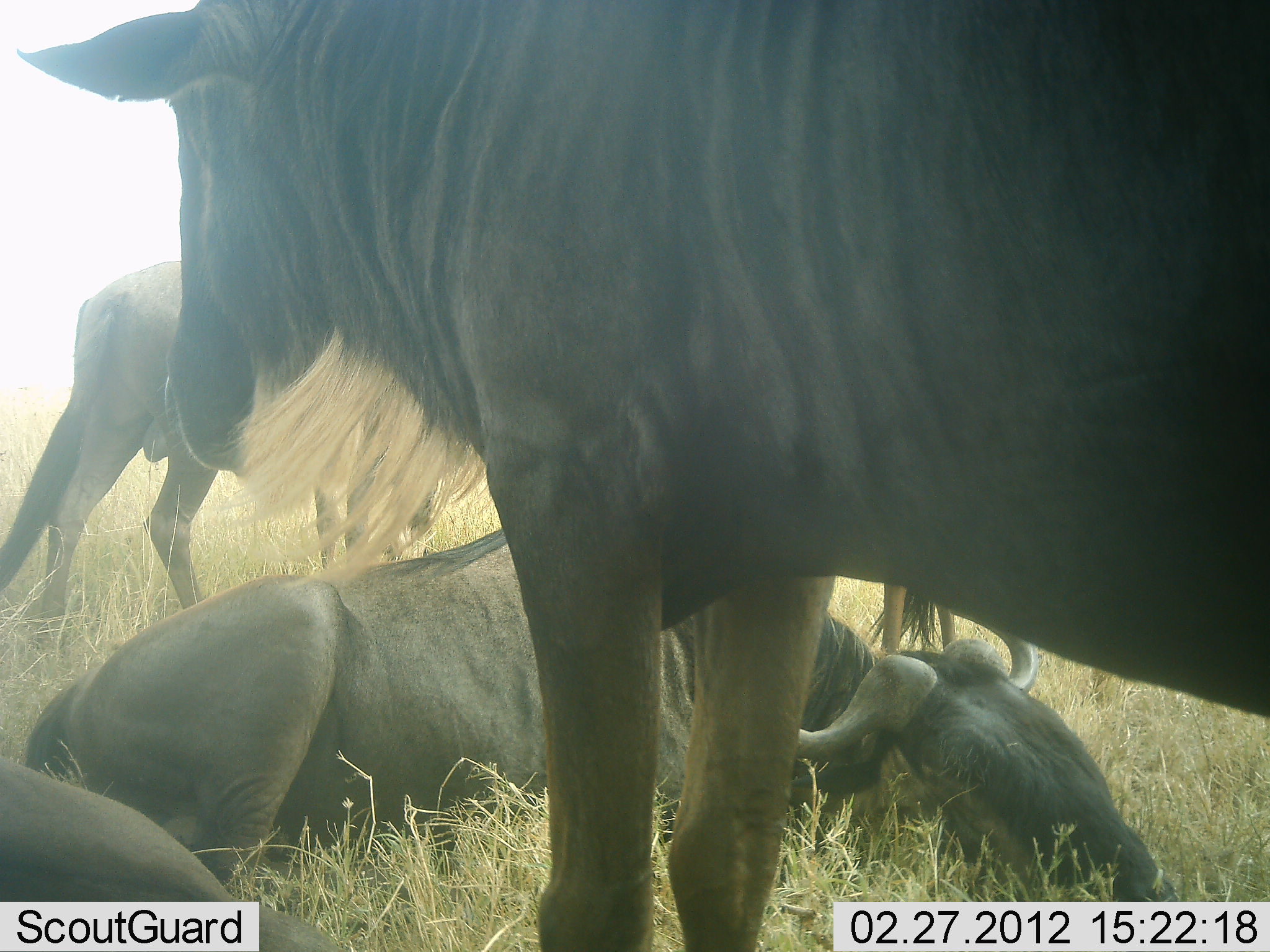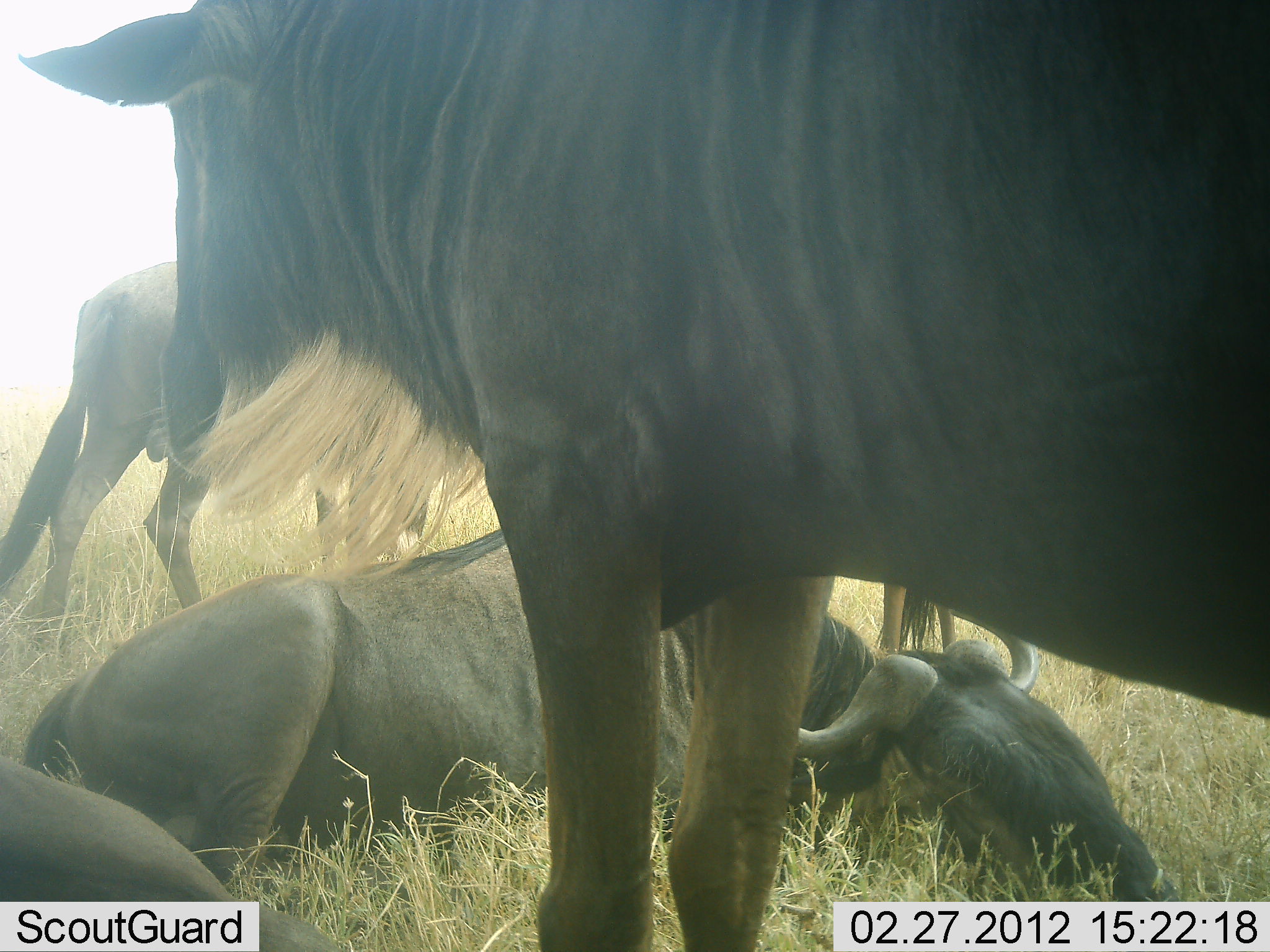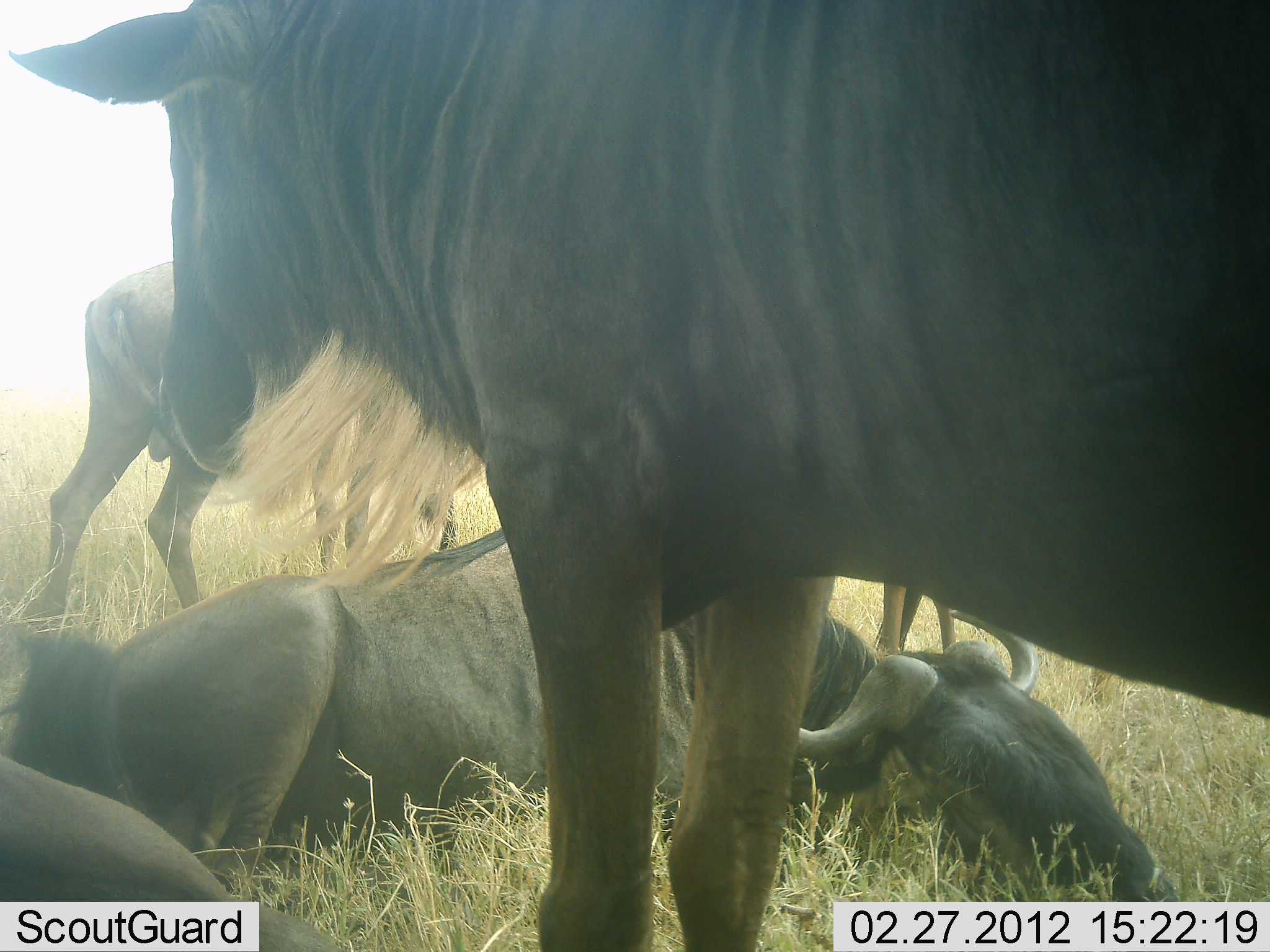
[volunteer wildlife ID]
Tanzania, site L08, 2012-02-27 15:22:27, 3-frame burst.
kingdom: Animalia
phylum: Chordata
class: Mammalia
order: Artiodactyla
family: Bovidae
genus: Connochaetes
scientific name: Connochaetes taurinus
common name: blue wildebeest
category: wildebeest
Wildebeest (blue wildebeest) (Connochaetes taurinus), count 4. Behavior (volunteer vote fractions): standing 88%, resting 96%, moving 4%, interacting 0%. Young present (vote fraction): 0%. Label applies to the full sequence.